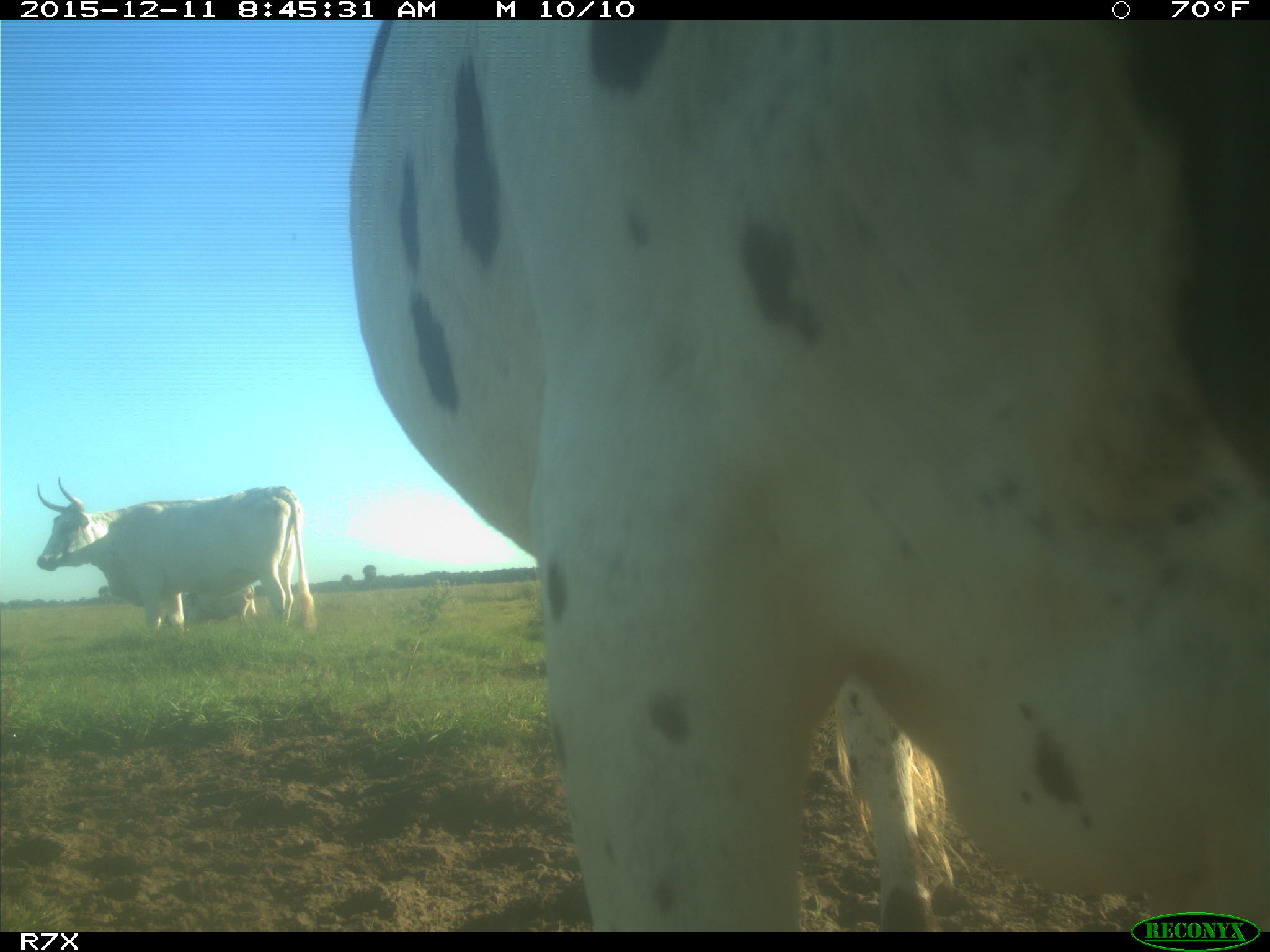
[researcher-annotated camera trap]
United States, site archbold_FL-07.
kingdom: Animalia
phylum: Chordata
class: Mammalia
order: Artiodactyla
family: Bovidae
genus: Bos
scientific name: Bos taurus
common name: domestic cow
Bos taurus (domestic cow).